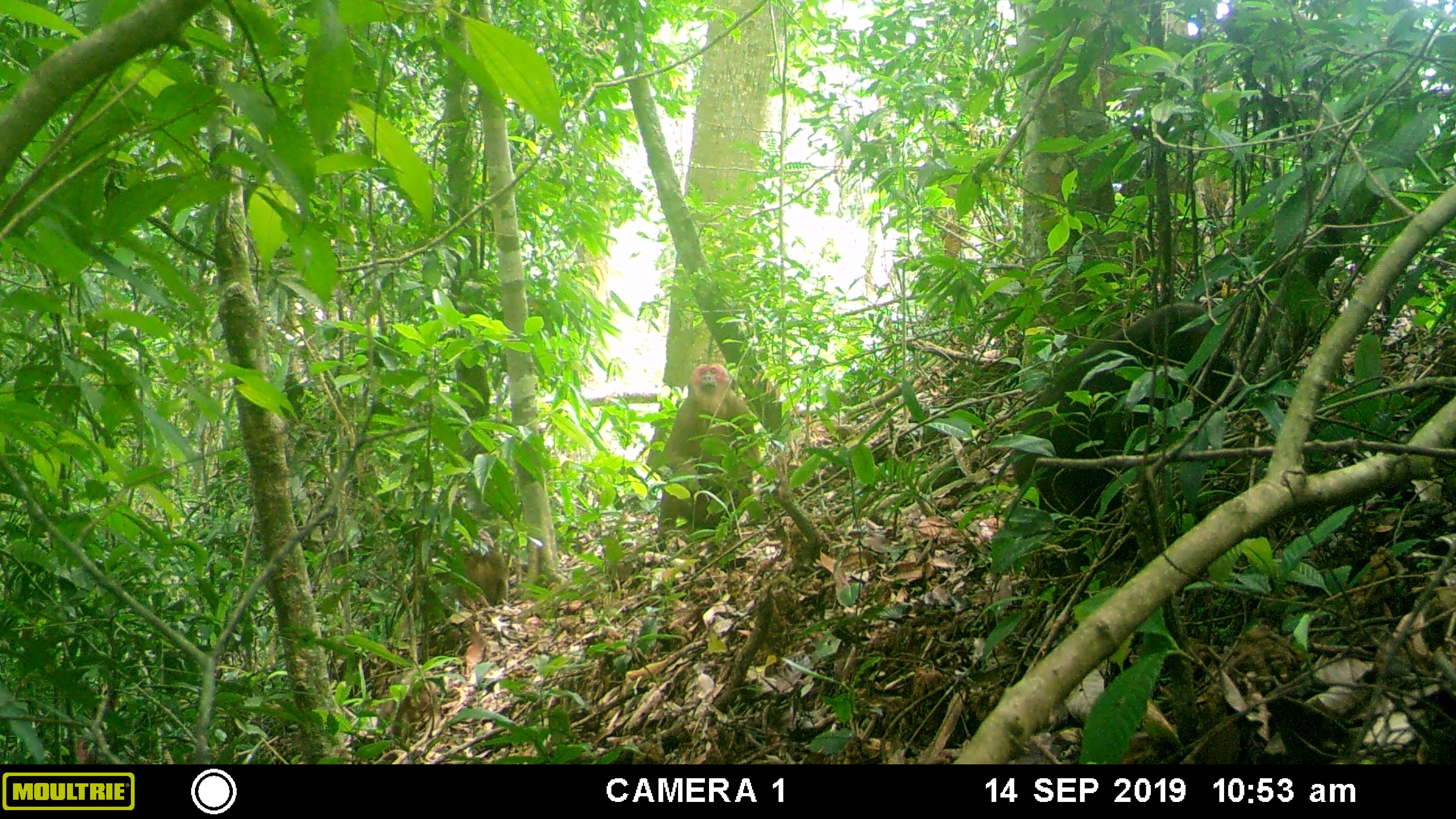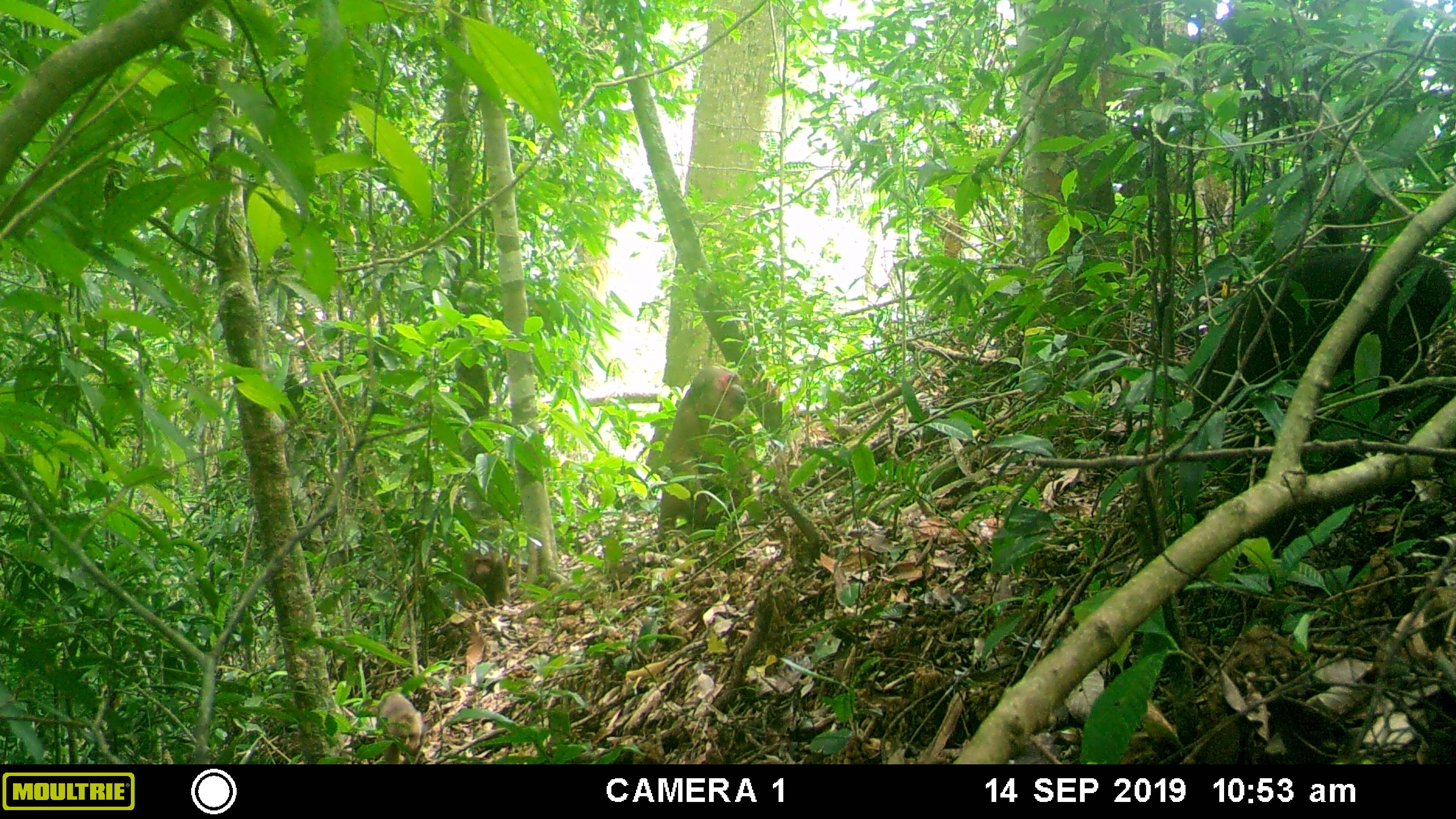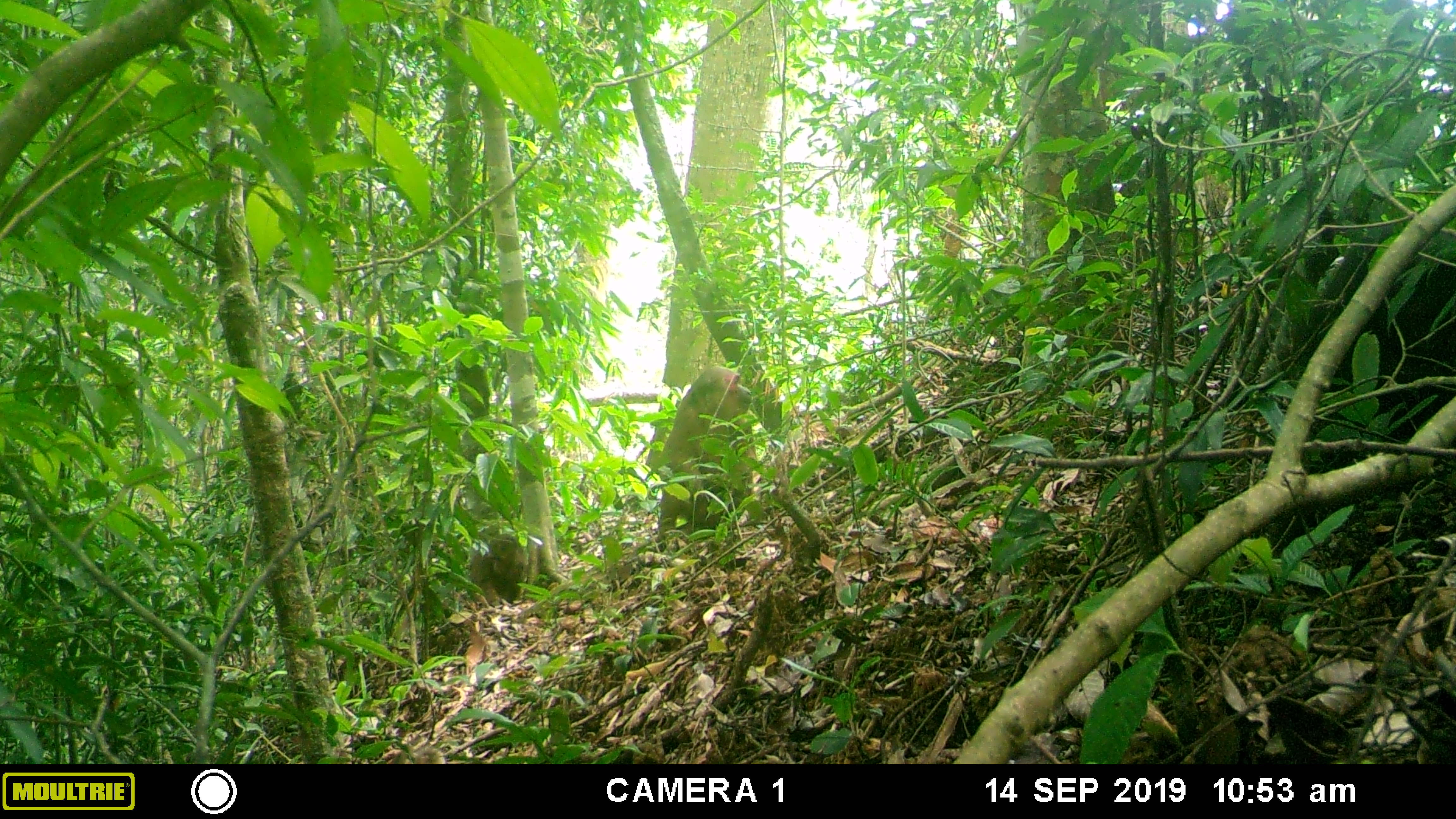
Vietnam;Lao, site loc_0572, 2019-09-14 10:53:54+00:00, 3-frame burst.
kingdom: Animalia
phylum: Chordata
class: Mammalia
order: Primates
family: Cercopithecidae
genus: Macaca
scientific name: Macaca arctoides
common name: stump-tailed macaque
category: stump tailed macaque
Stump tailed macaque (stump-tailed macaque) (Macaca arctoides). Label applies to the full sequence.